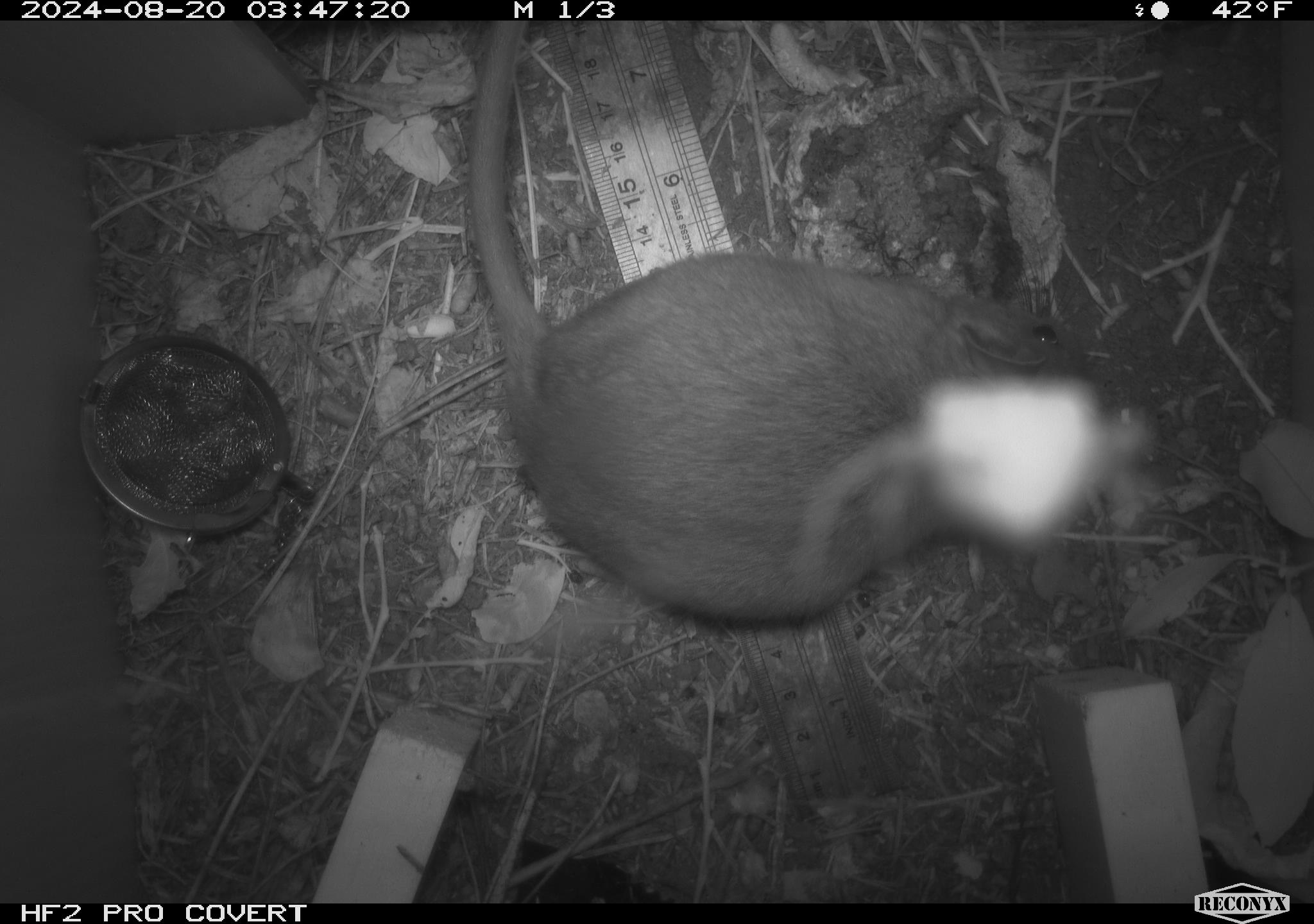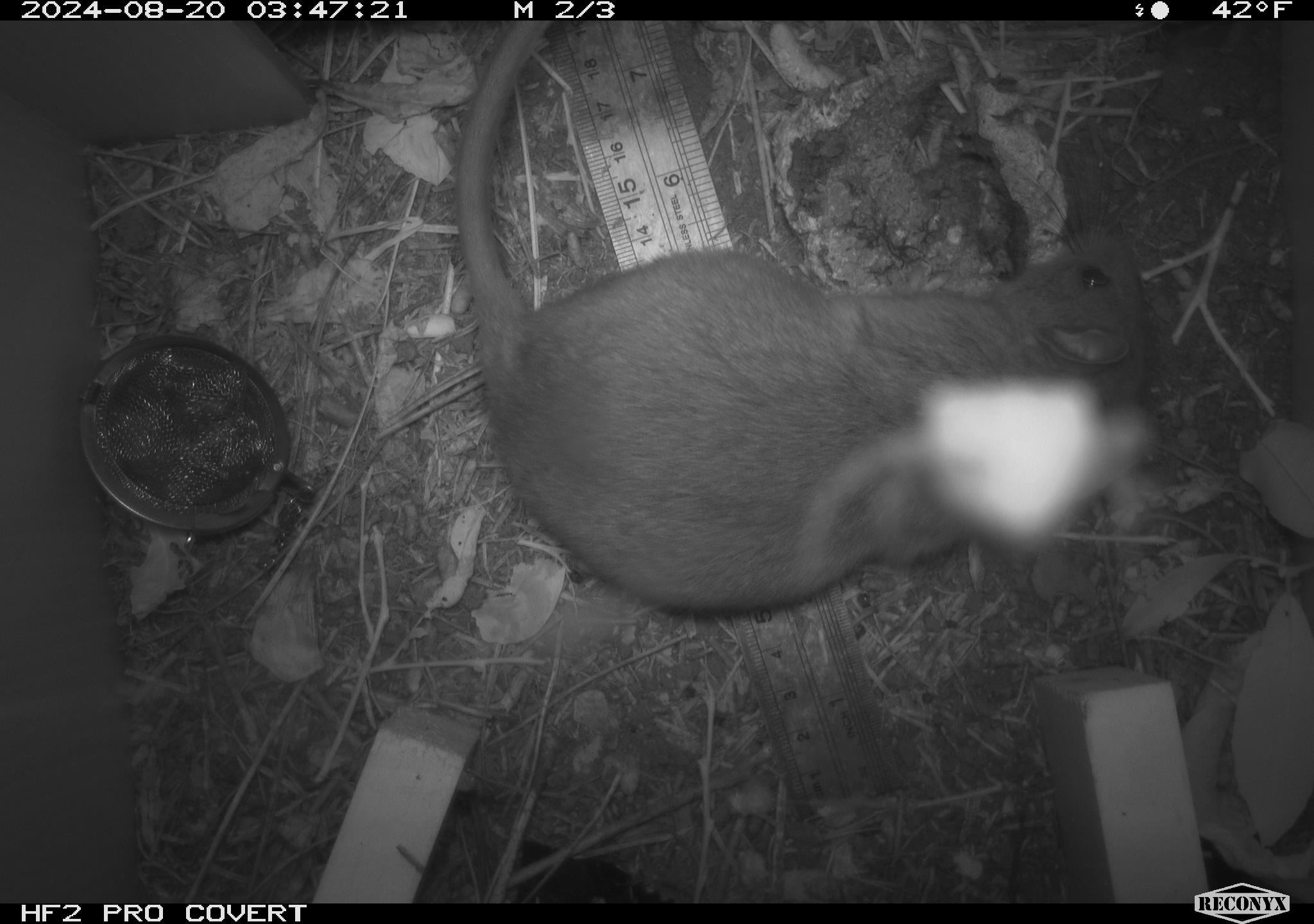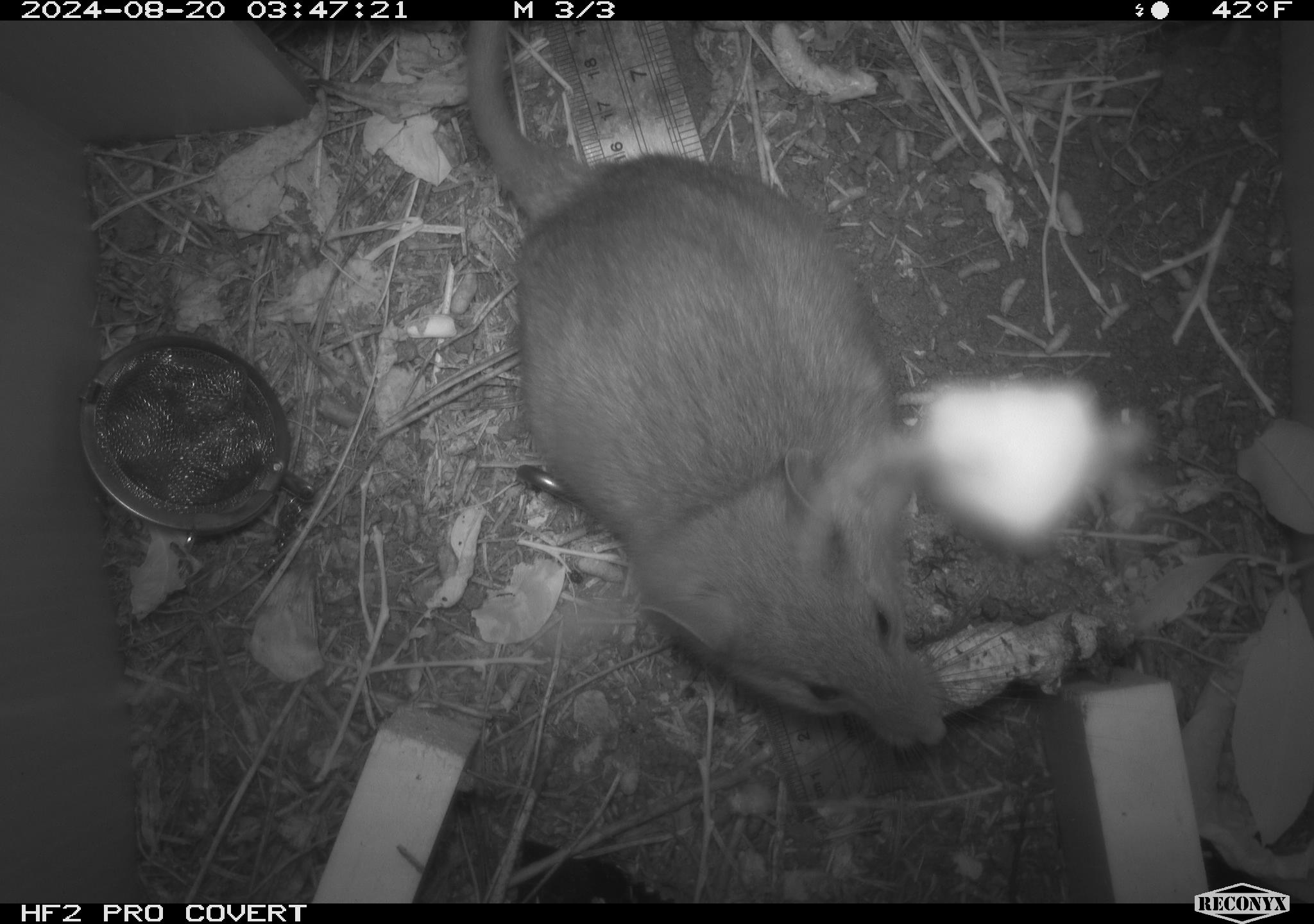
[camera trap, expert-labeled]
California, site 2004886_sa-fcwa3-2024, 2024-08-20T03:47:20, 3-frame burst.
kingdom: Animalia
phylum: Chordata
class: Mammalia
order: Rodentia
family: Cricetidae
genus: Neotoma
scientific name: Neotoma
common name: pack rat or woodrat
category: neotoma species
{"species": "neotoma species (pack rat or woodrat) (Neotoma)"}